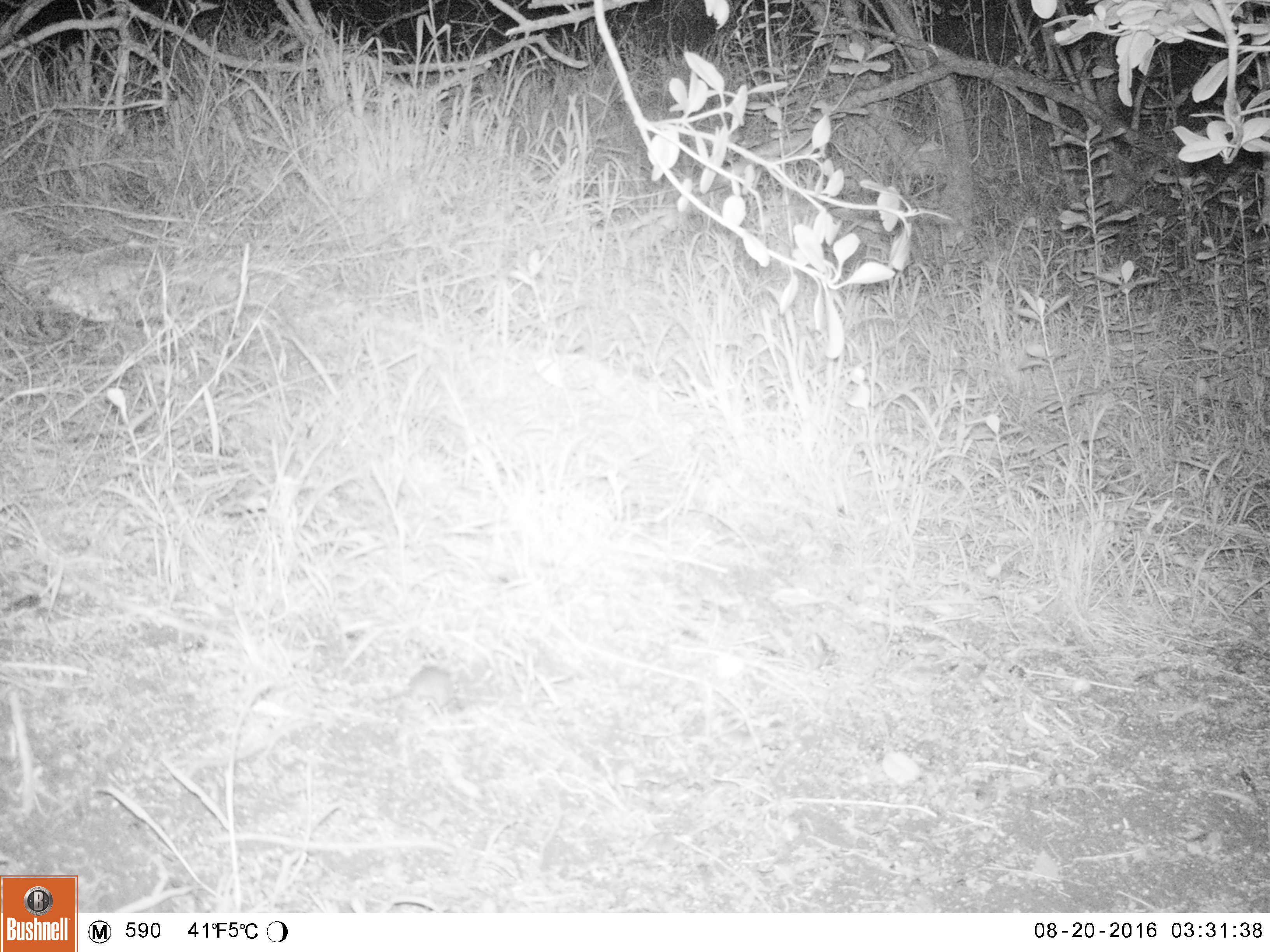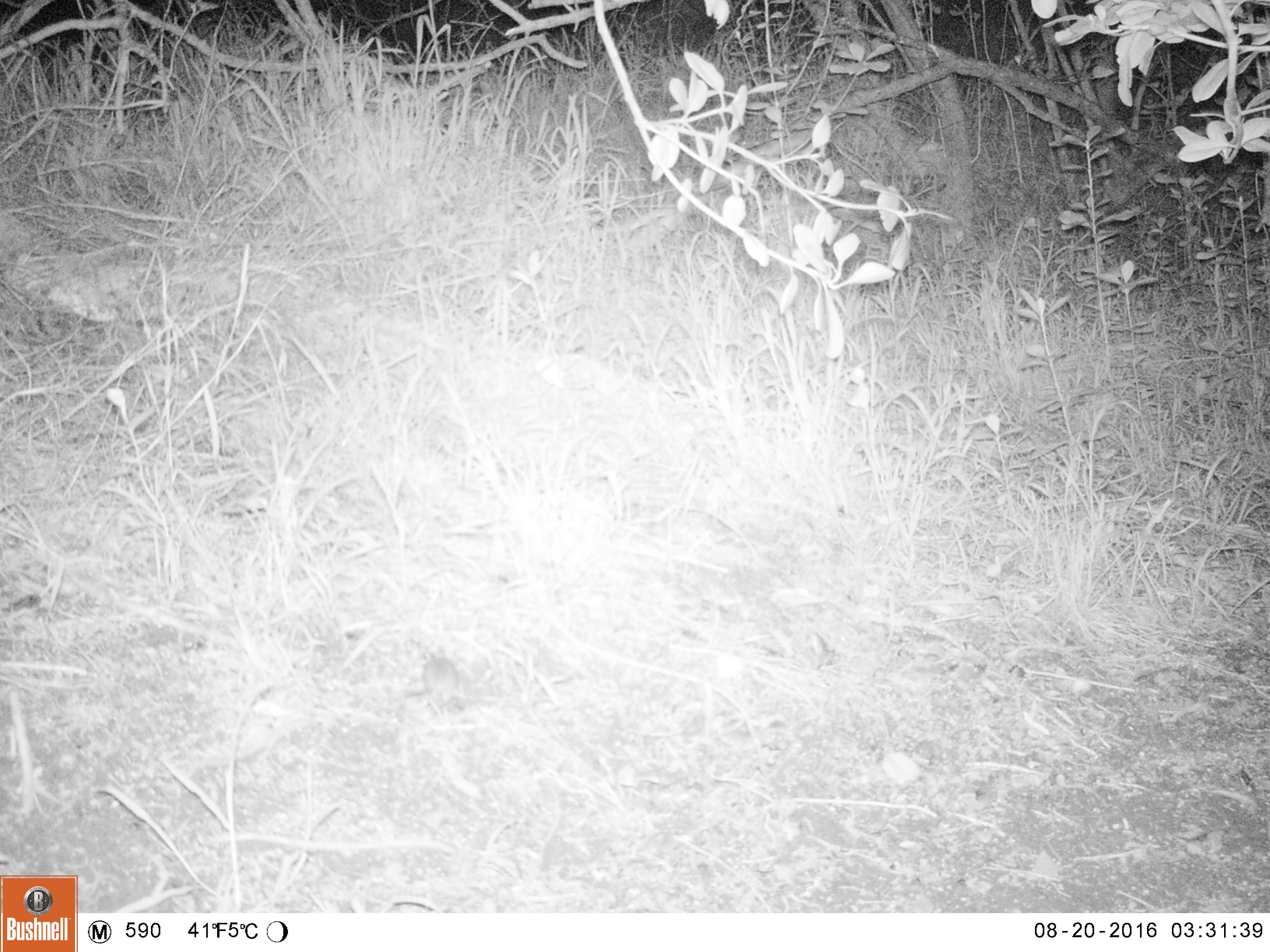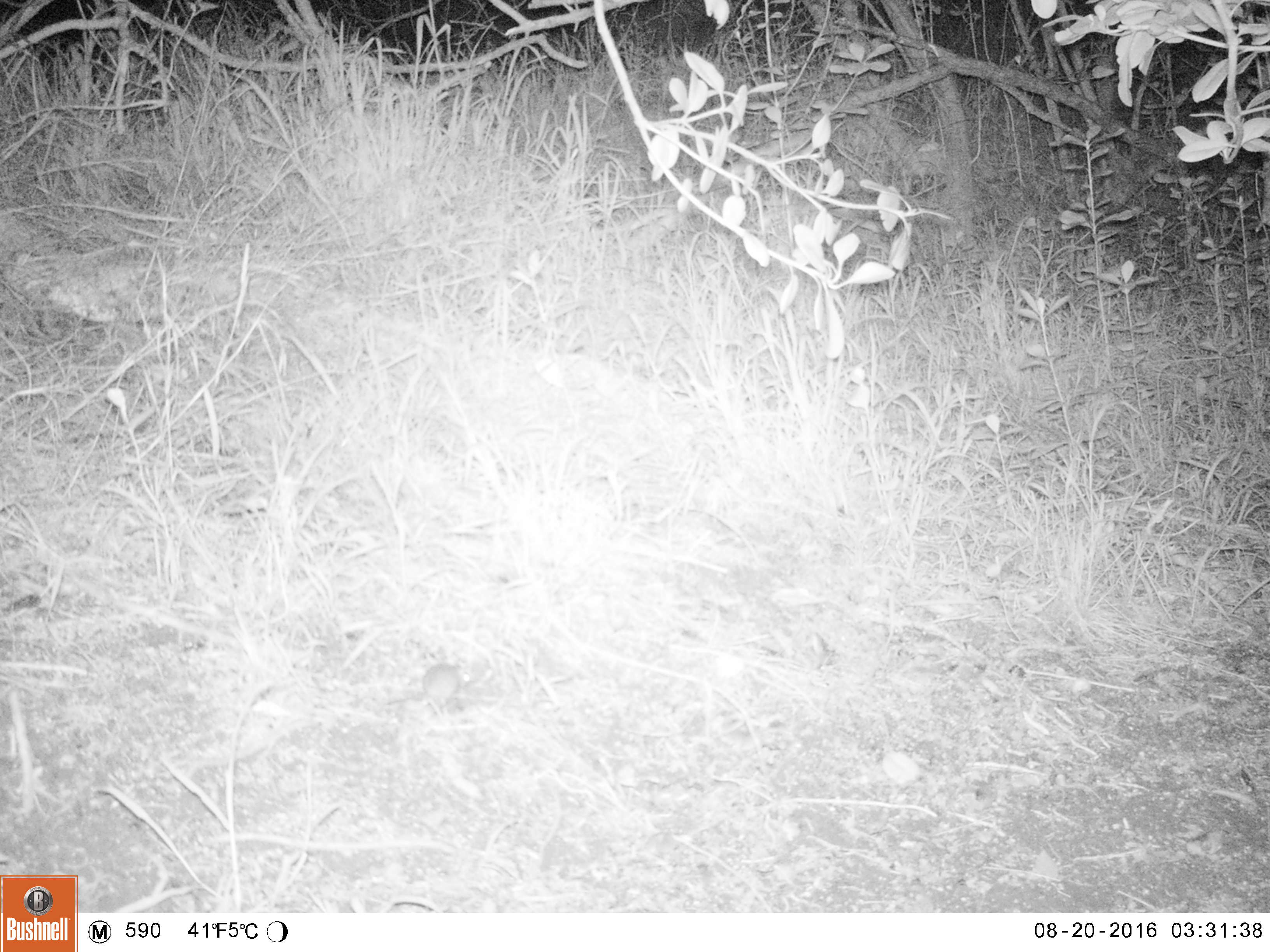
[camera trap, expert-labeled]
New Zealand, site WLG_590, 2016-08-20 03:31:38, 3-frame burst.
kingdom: Animalia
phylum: Chordata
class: Mammalia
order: Rodentia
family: Muridae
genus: Mus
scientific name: Mus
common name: mouse